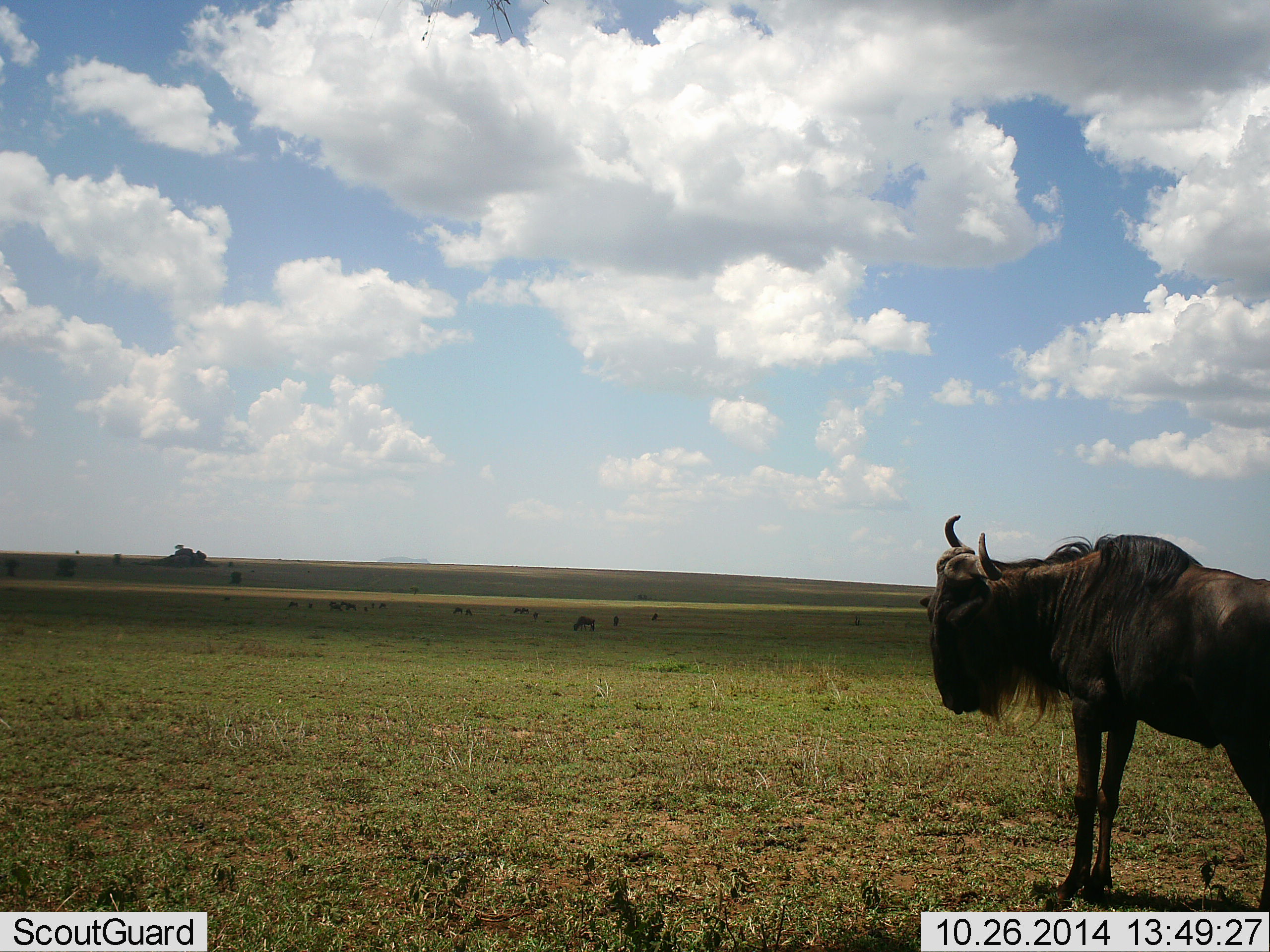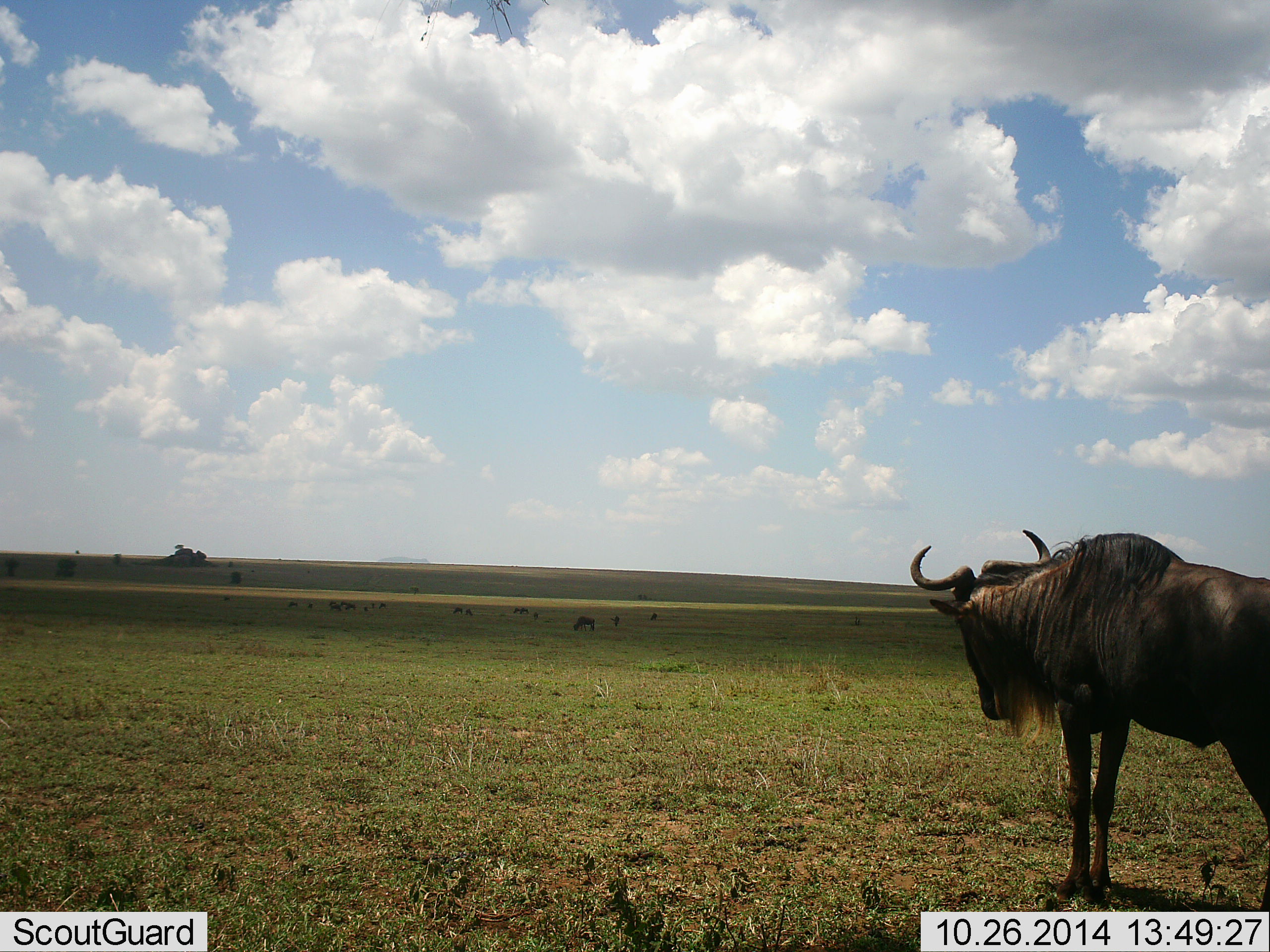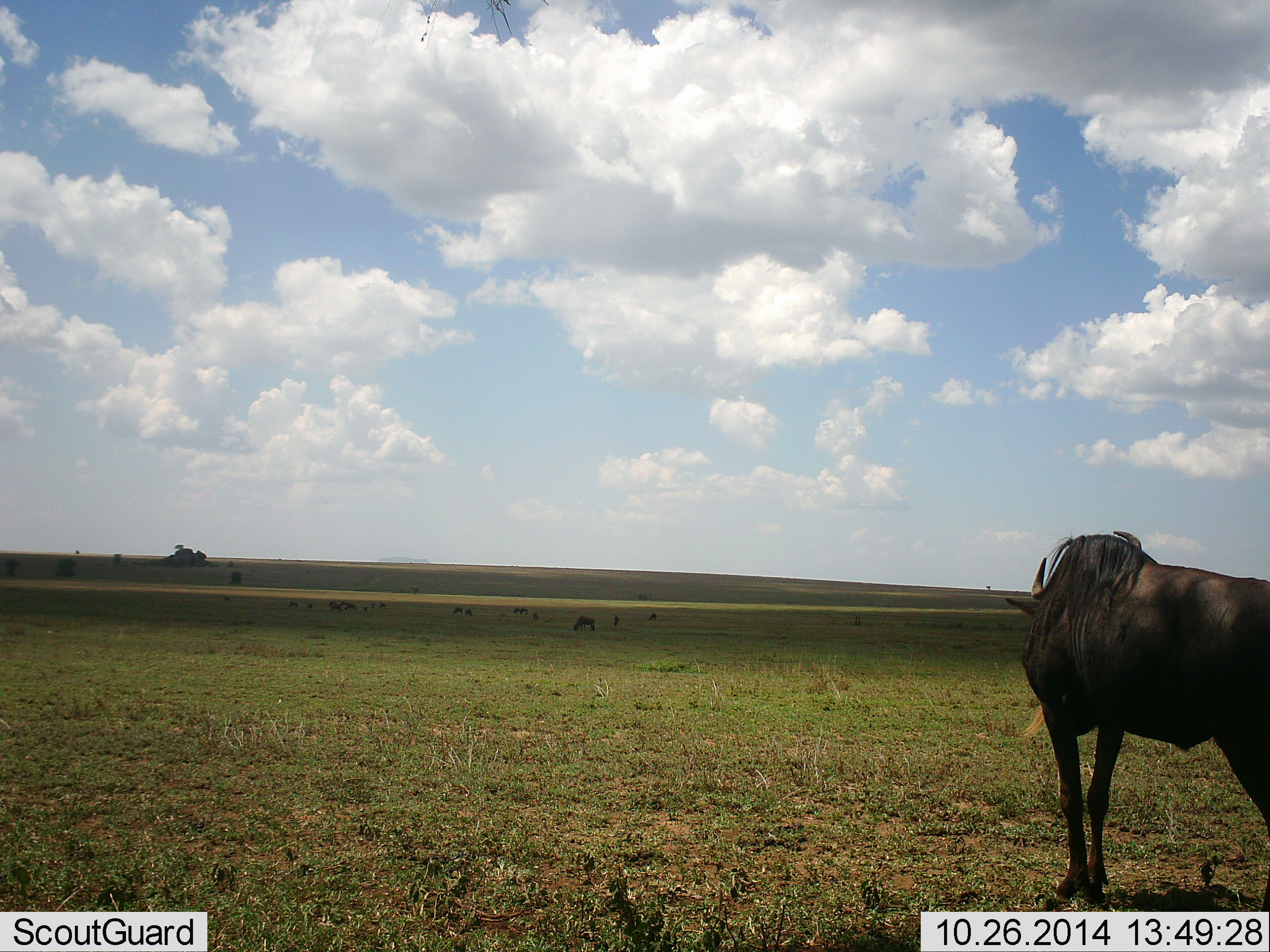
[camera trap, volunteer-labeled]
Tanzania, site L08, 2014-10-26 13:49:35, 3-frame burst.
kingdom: Animalia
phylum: Chordata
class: Mammalia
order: Artiodactyla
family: Bovidae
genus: Connochaetes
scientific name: Connochaetes taurinus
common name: blue wildebeest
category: wildebeest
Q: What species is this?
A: Wildebeest (blue wildebeest) (Connochaetes taurinus).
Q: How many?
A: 11-50.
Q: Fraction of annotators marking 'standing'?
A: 80%.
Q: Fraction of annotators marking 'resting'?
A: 10%.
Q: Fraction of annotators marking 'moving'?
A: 10%.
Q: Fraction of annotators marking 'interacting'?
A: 0%.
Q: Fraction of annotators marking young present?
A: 0%.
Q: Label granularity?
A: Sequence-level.